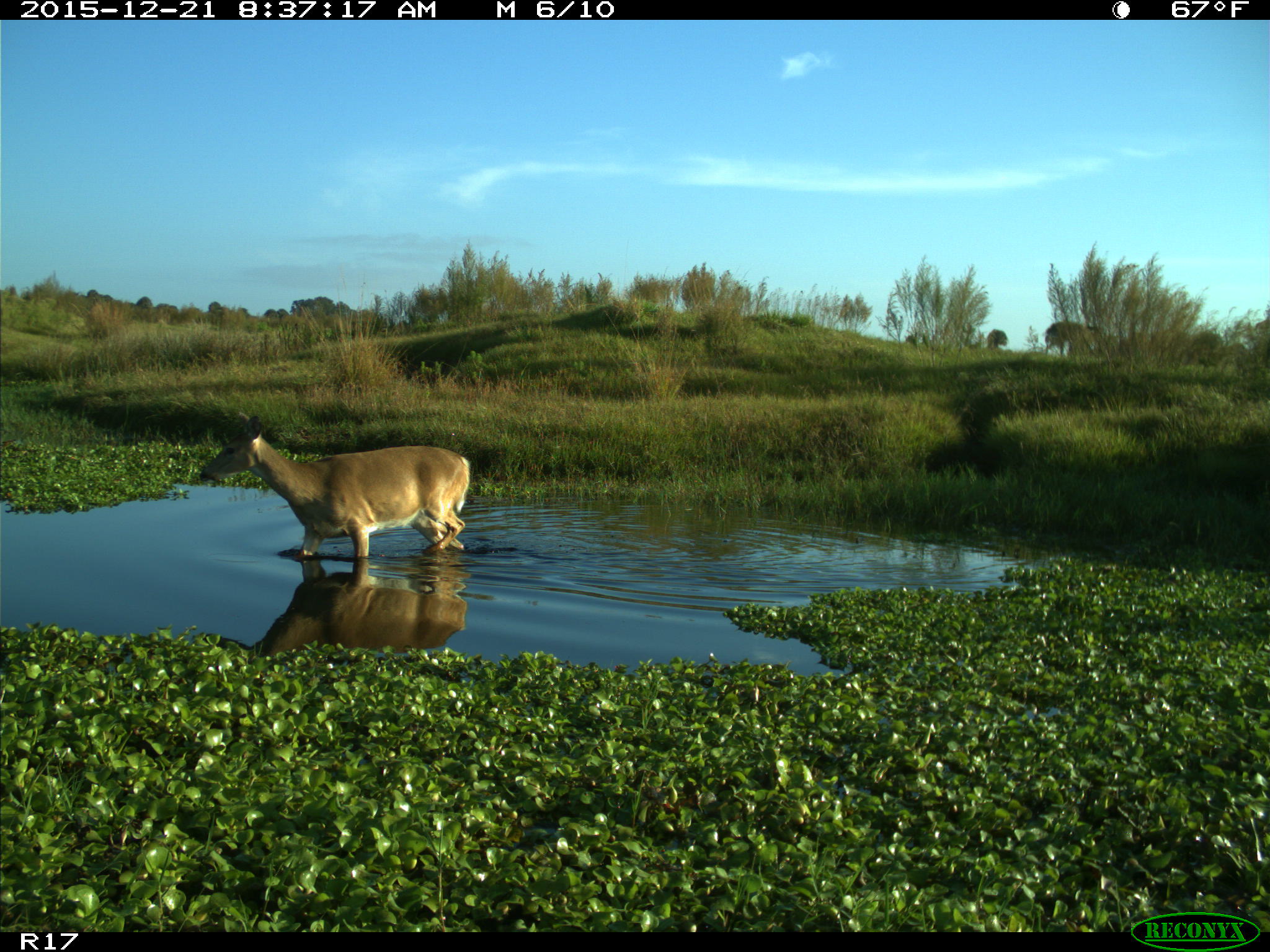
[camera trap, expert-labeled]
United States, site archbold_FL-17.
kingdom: Animalia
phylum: Chordata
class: Mammalia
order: Artiodactyla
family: Cervidae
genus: Odocoileus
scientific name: Odocoileus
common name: deer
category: unidentified deer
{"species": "unidentified deer (deer) (Odocoileus)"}